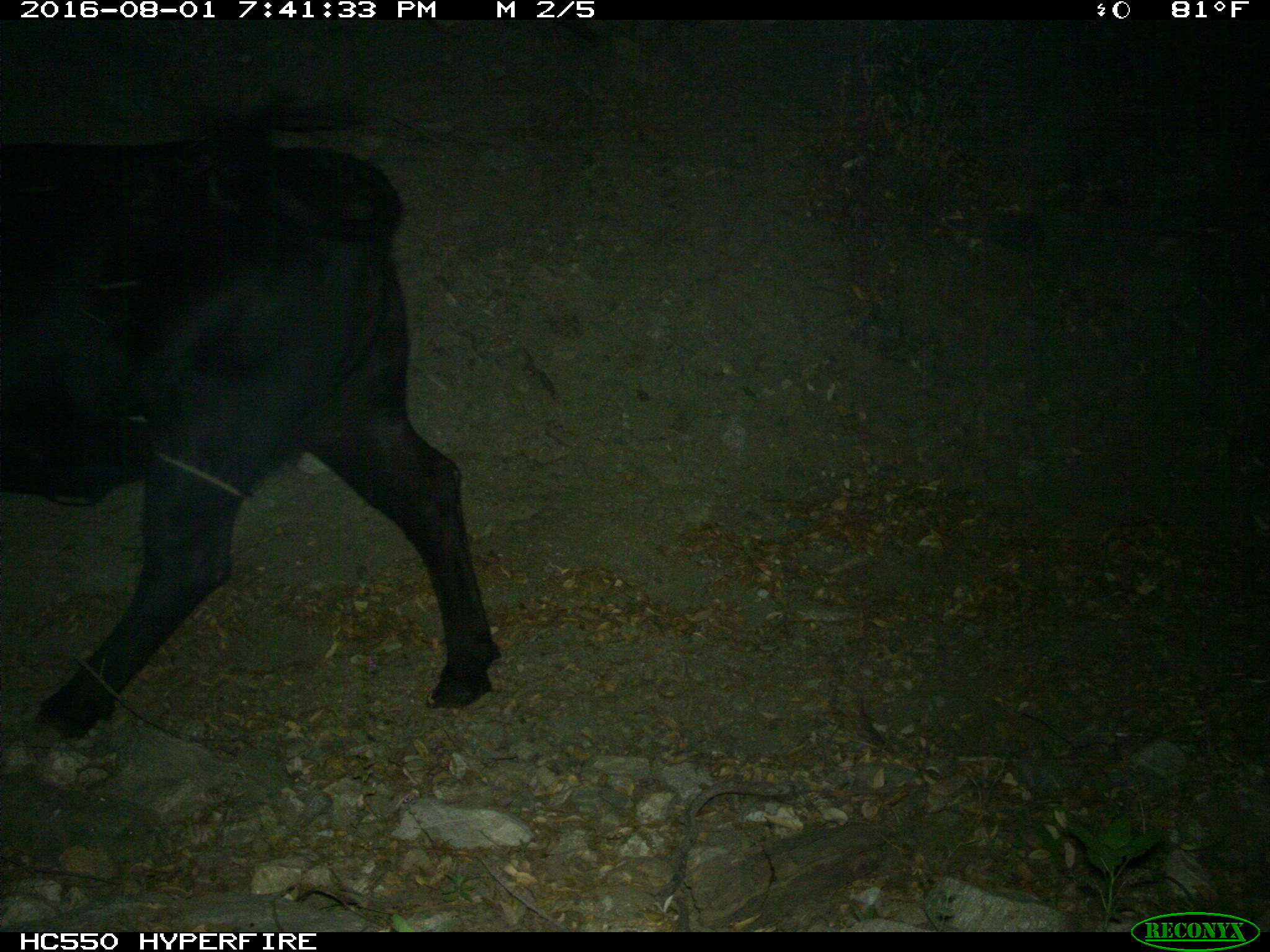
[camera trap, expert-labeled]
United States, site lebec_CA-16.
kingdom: Animalia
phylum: Chordata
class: Mammalia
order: Artiodactyla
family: Bovidae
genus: Bos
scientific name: Bos taurus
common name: domestic cow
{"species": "Bos taurus (domestic cow)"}